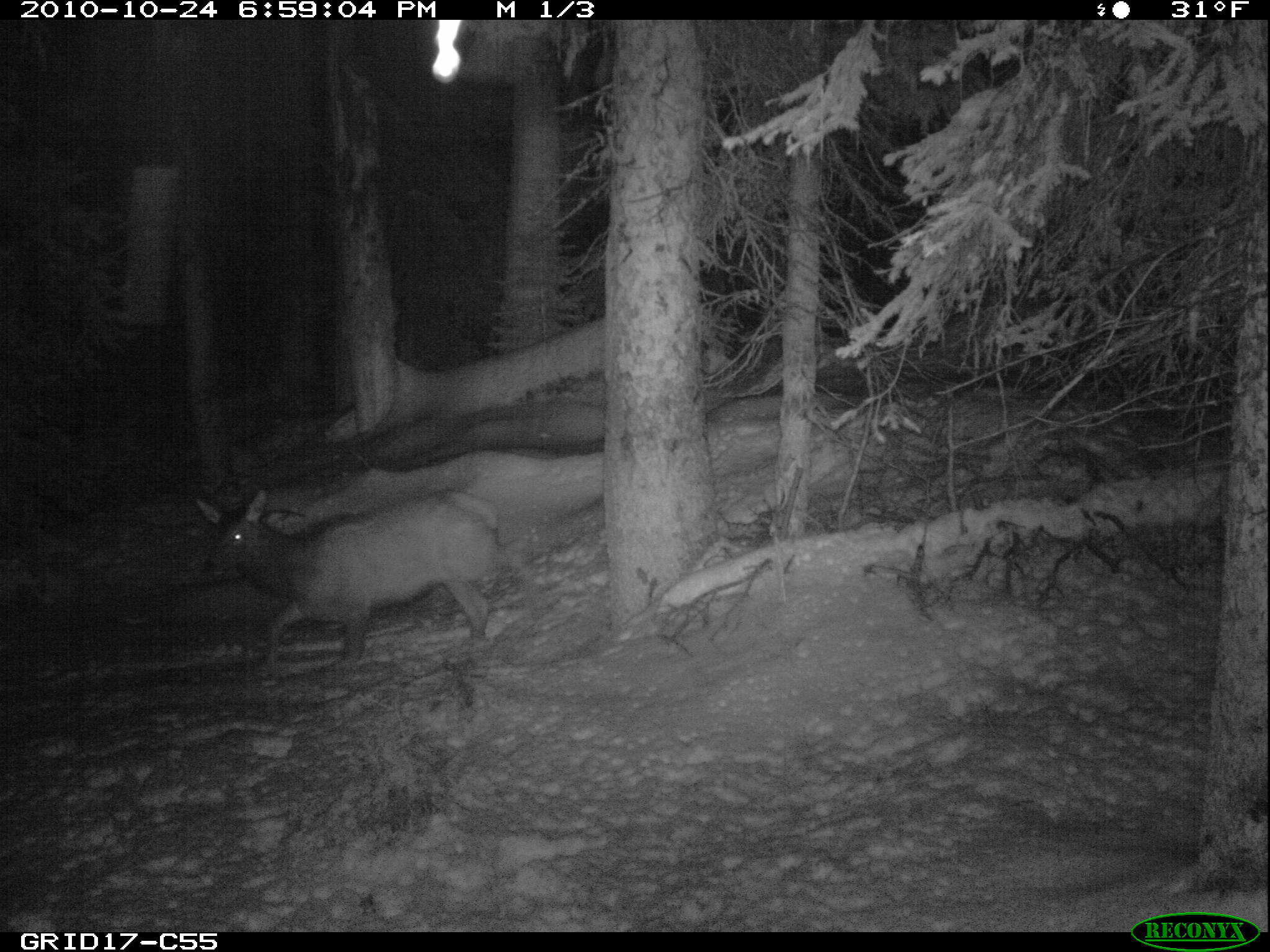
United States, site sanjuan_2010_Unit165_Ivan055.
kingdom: Animalia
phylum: Chordata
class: Mammalia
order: Artiodactyla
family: Cervidae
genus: Cervus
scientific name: Cervus elaphus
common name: red deer